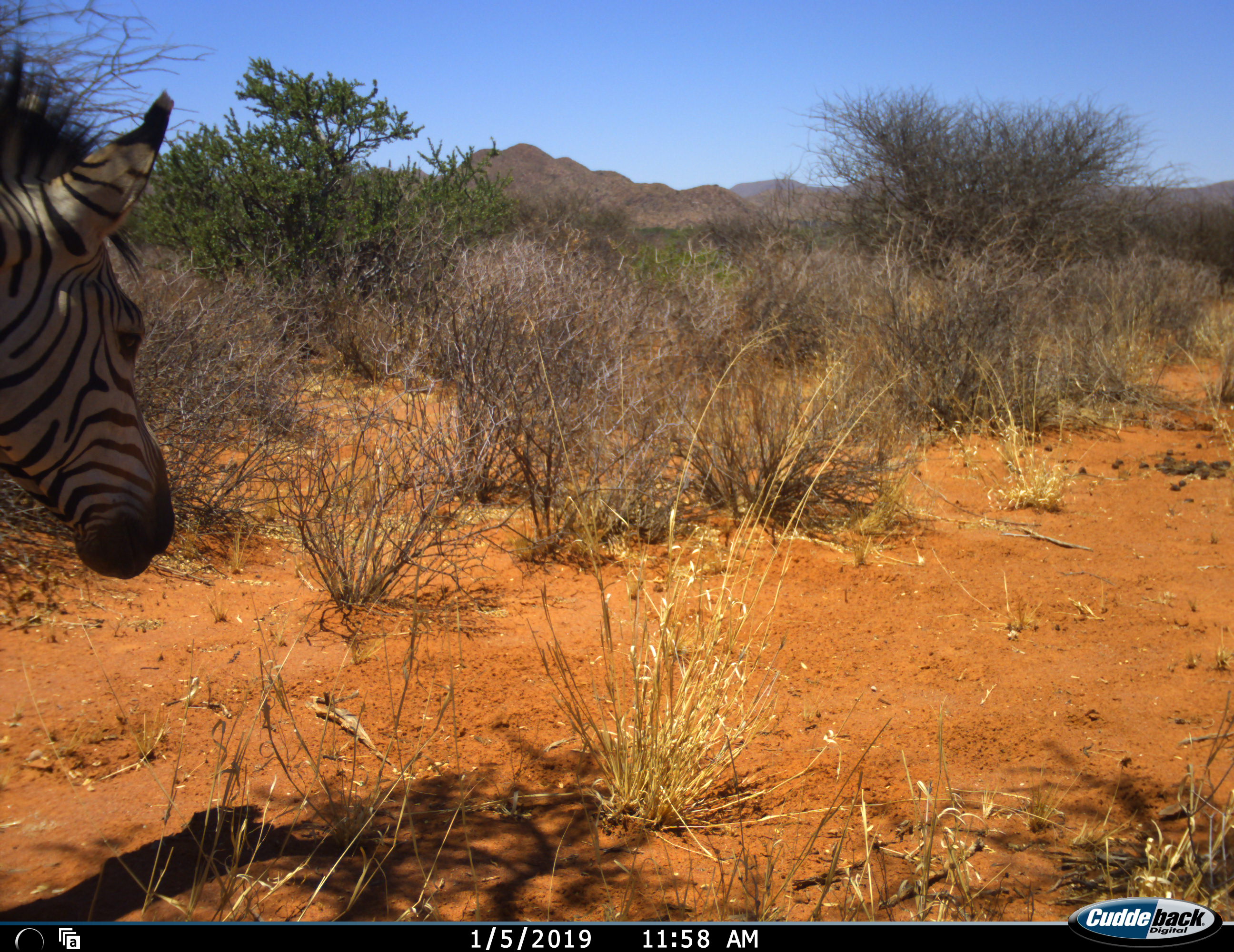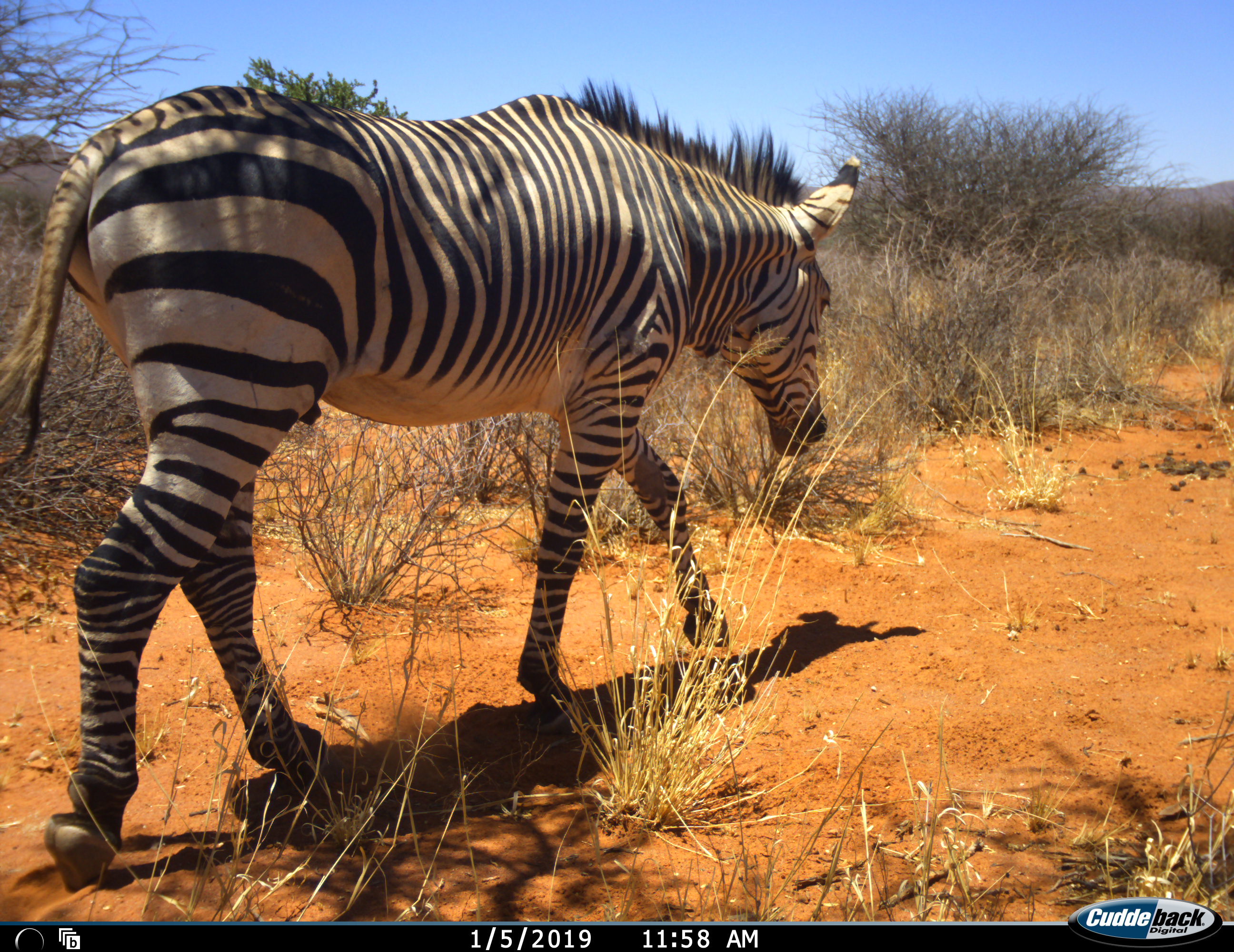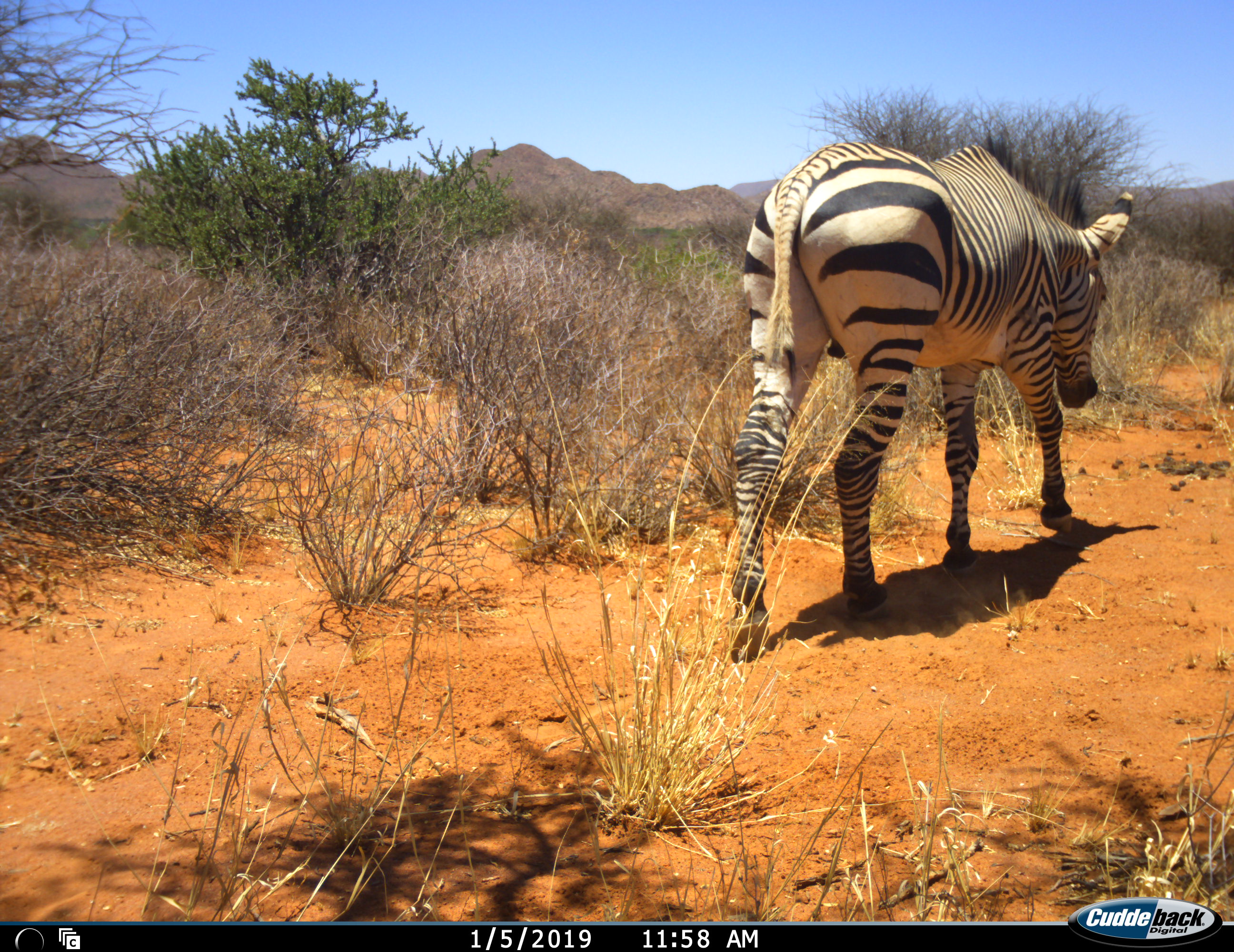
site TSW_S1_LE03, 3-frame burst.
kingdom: Animalia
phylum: Chordata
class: Mammalia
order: Perissodactyla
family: Equidae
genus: Equus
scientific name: Equus zebra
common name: mountain zebra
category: zebramountain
Zebramountain (mountain zebra) (Equus zebra), count 1. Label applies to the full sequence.